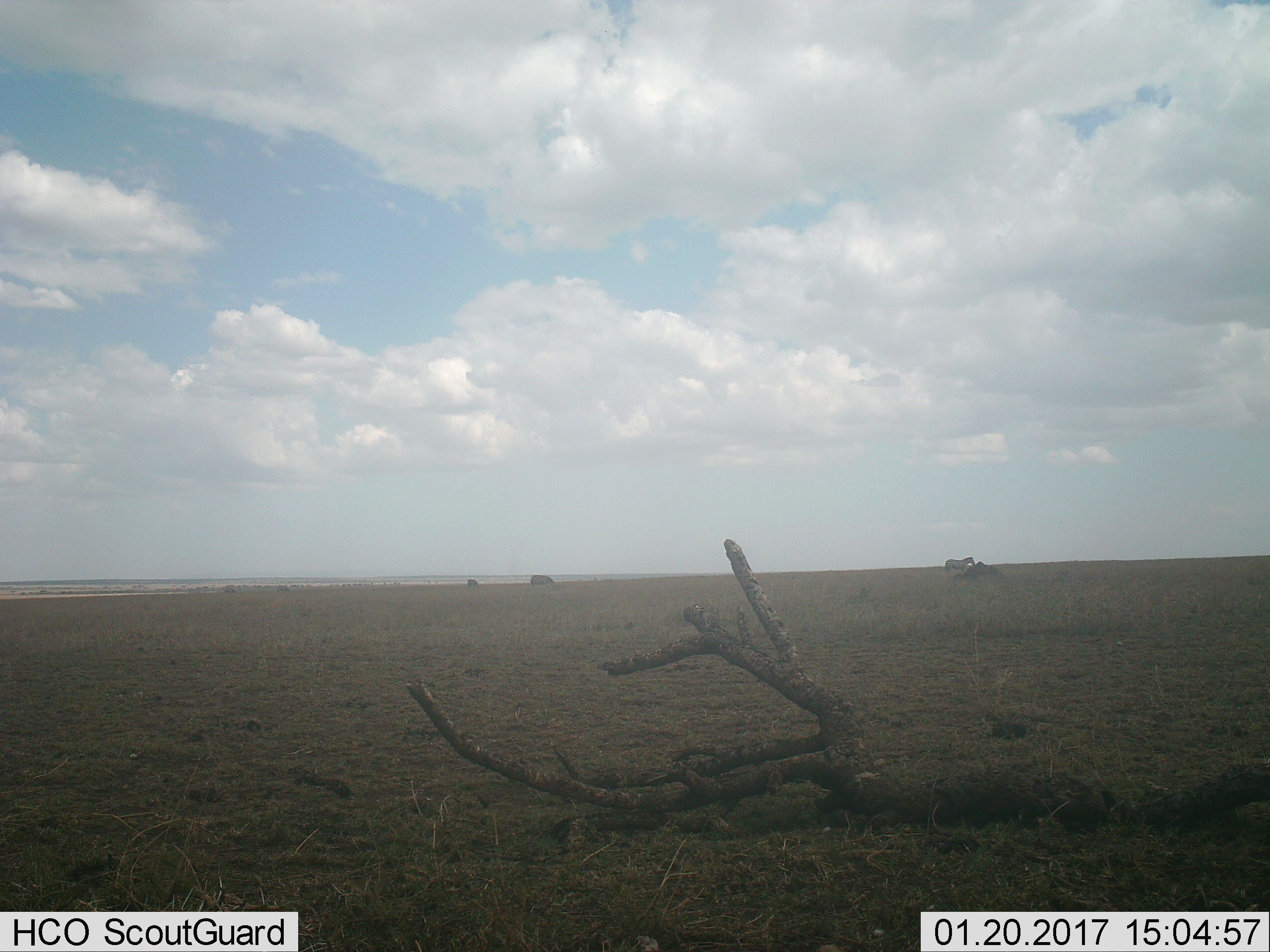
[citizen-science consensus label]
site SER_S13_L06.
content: unidentified animal